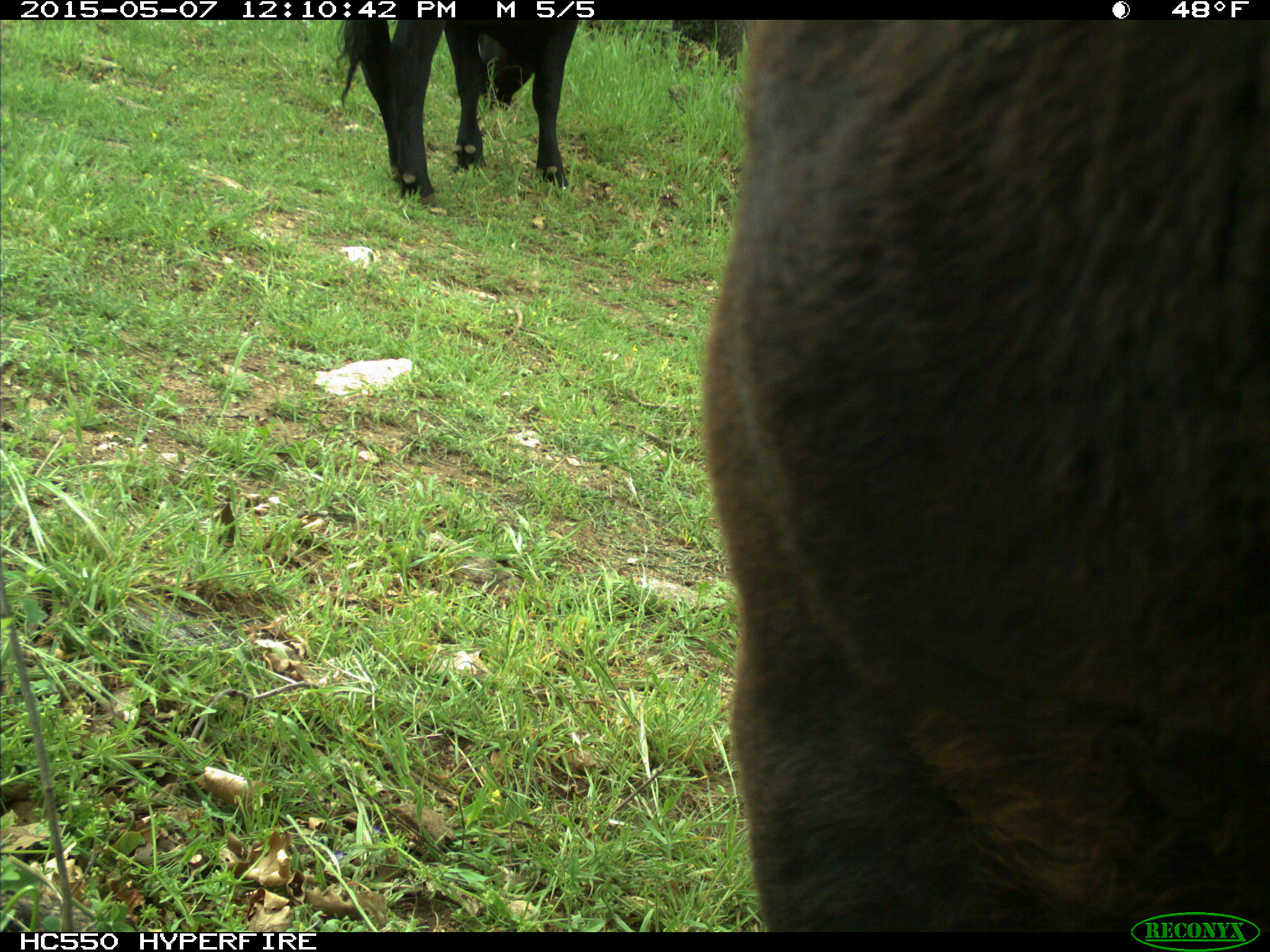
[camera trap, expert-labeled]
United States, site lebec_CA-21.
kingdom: Animalia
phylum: Chordata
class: Mammalia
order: Artiodactyla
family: Bovidae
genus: Bos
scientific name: Bos taurus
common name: domestic cow